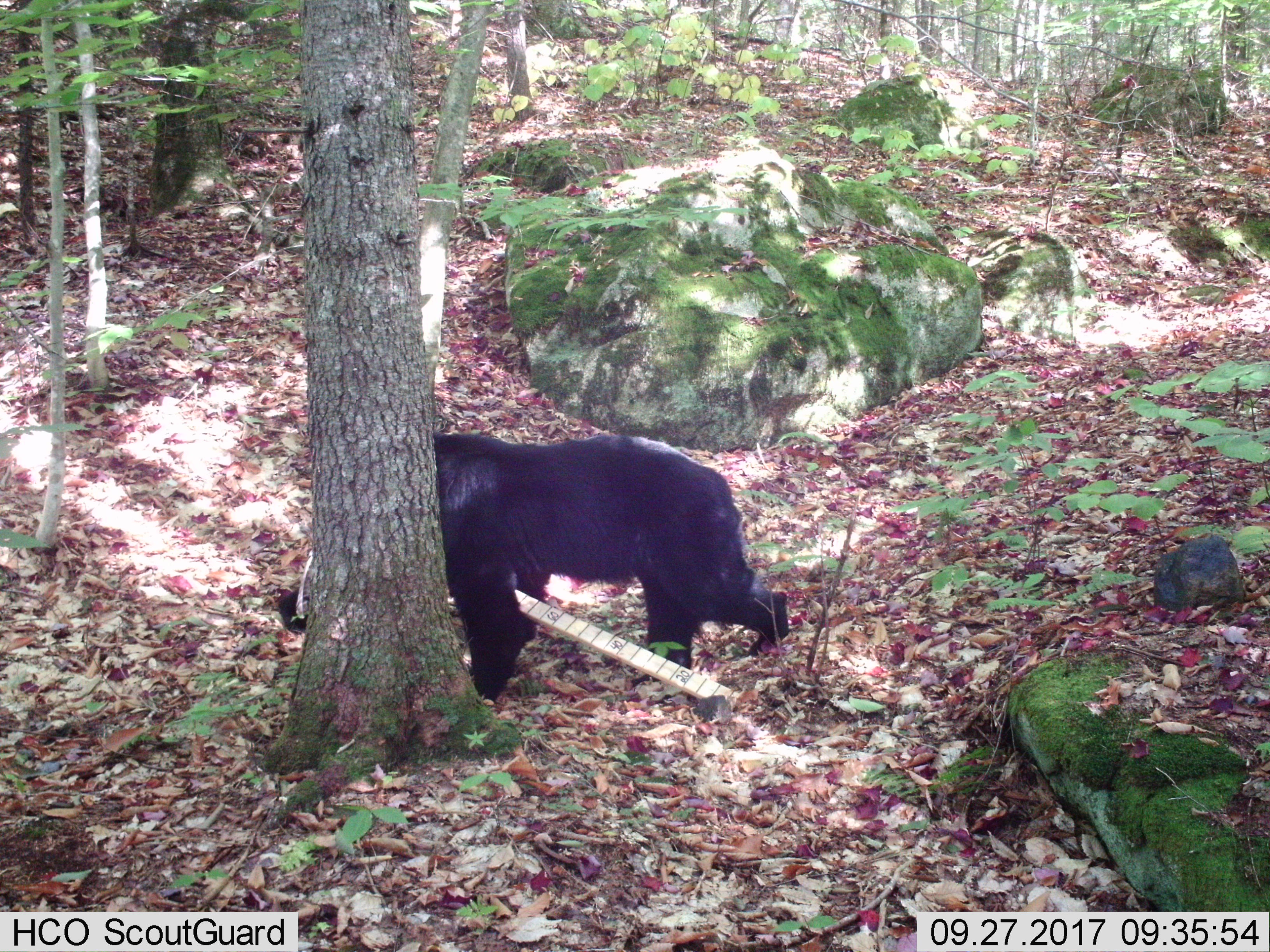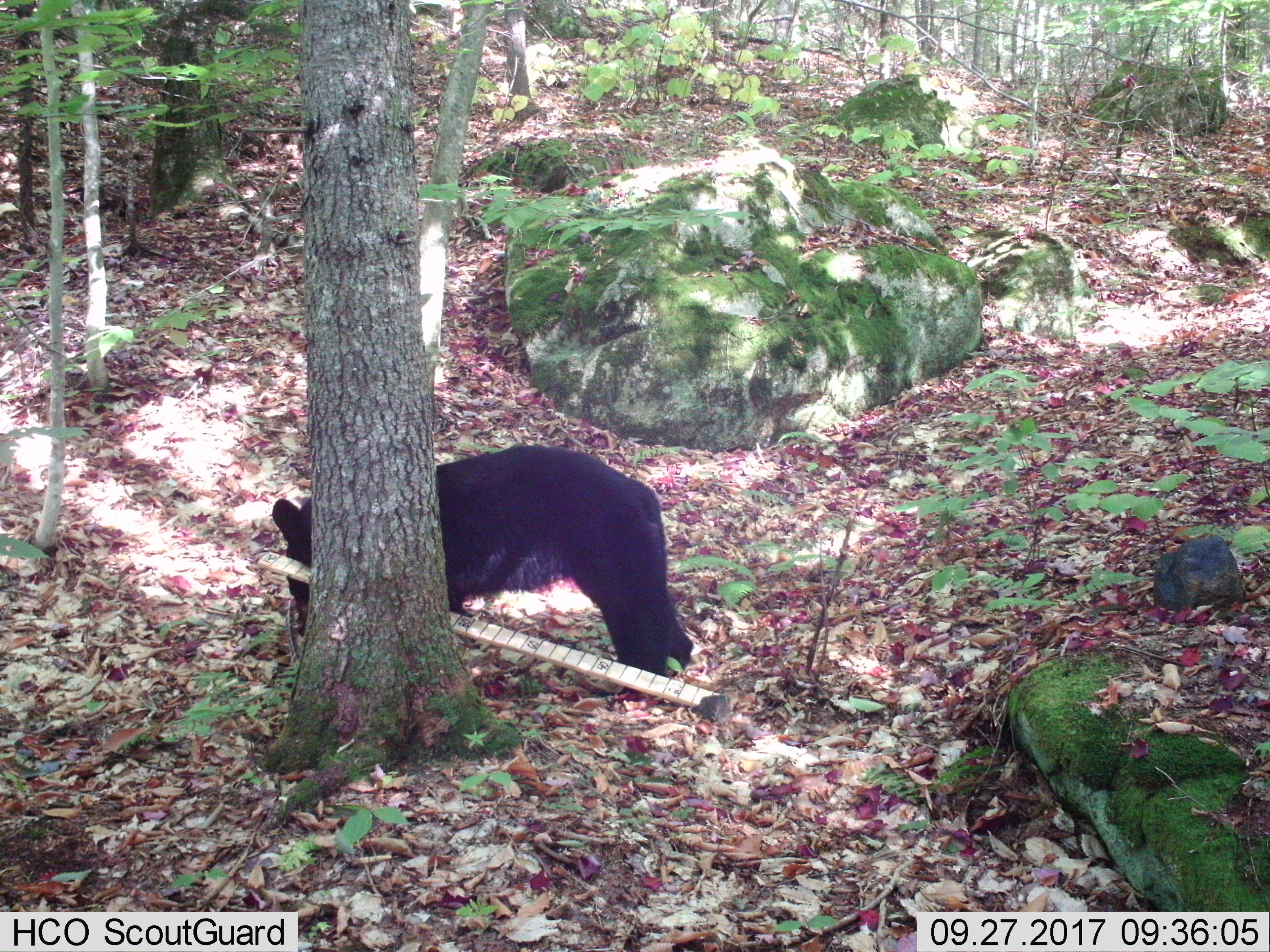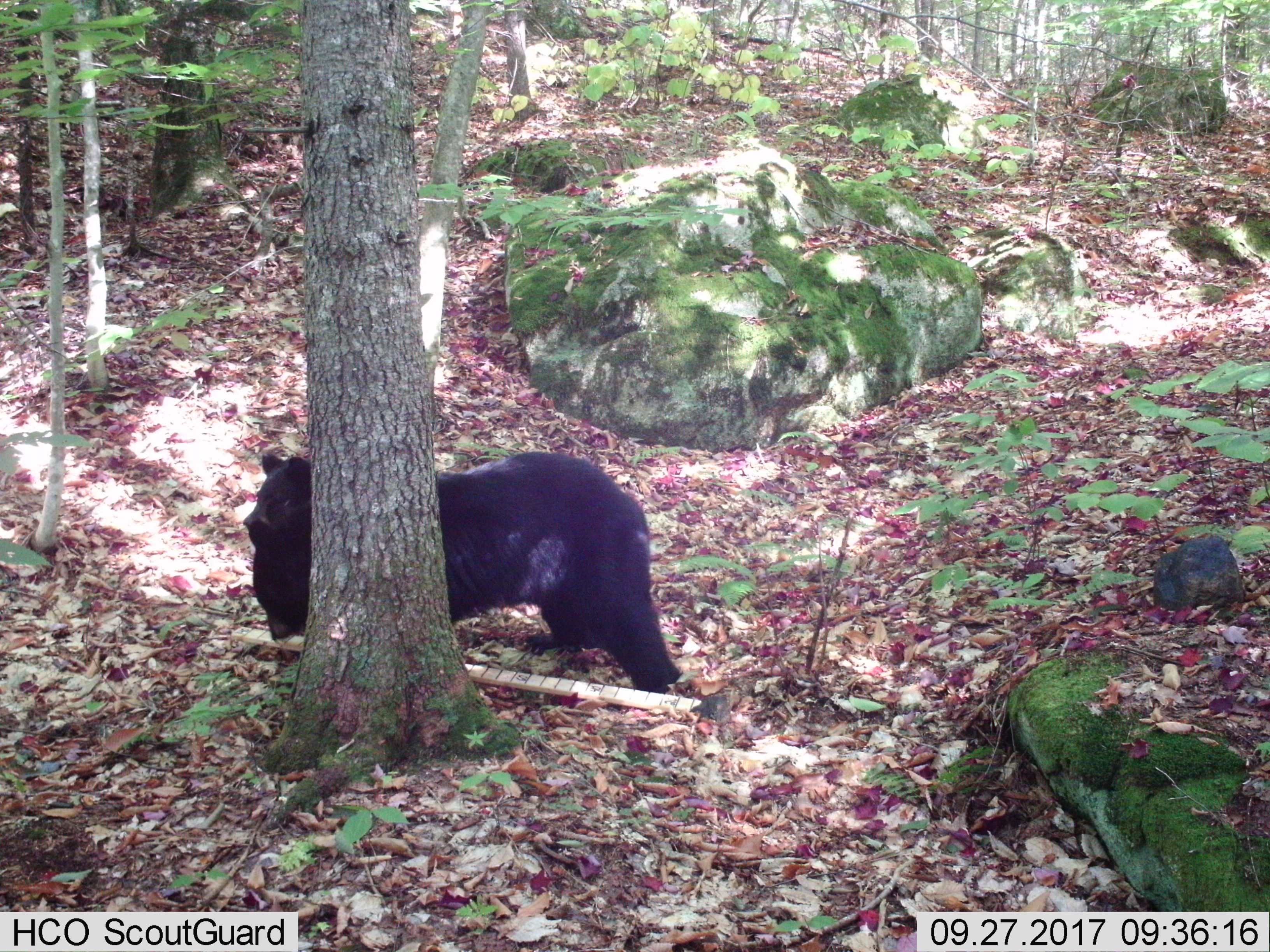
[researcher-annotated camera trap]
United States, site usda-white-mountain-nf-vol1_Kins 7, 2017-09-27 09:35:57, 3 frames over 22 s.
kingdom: Animalia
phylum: Chordata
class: Mammalia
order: Carnivora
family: Ursidae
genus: Ursus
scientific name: Ursus americanus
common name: black bear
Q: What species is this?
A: Black bear (Ursus americanus).